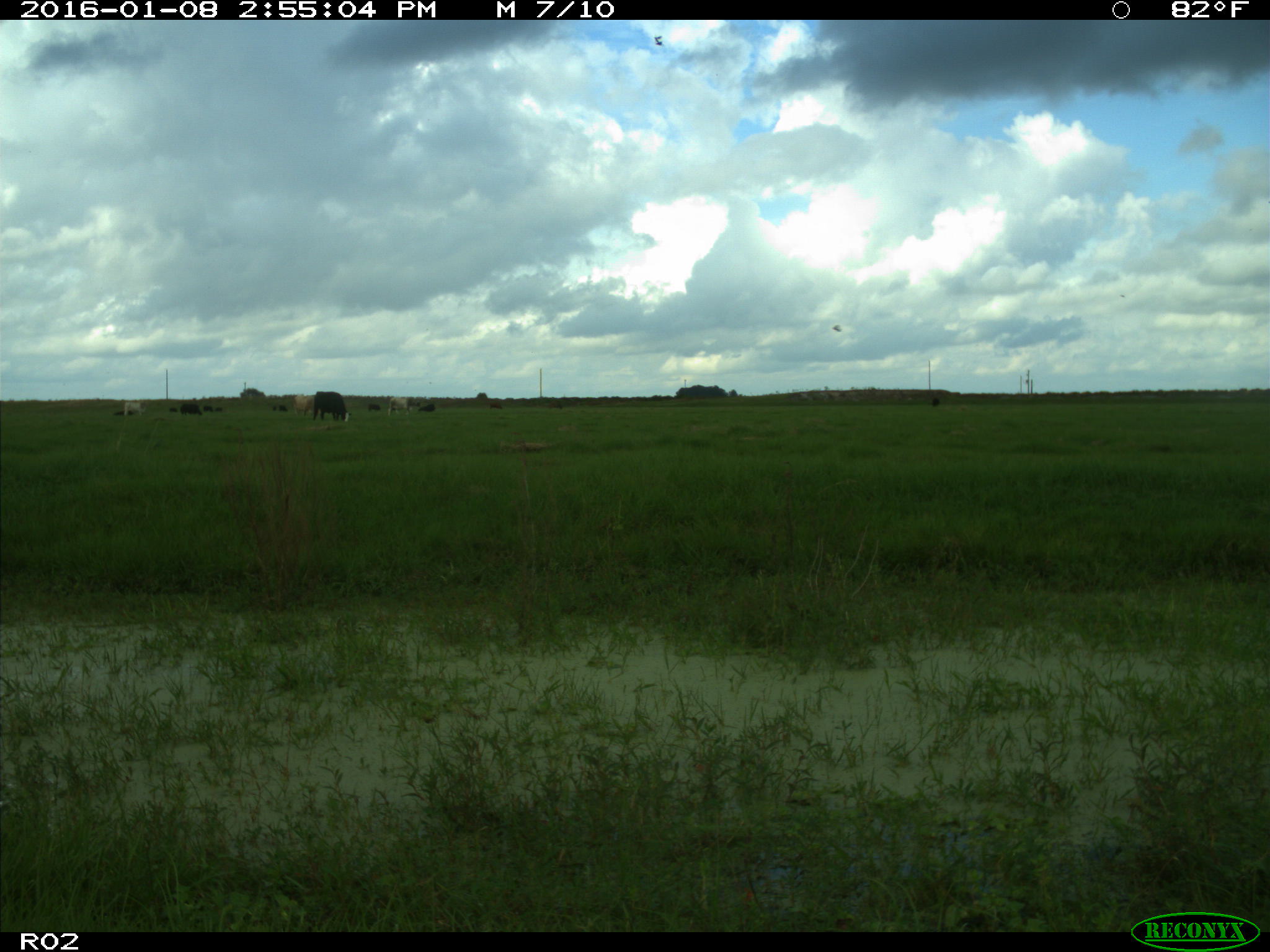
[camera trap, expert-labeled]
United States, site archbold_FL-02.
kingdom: Animalia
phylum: Chordata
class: Mammalia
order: Artiodactyla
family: Bovidae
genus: Bos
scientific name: Bos taurus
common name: domestic cow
Bos taurus (domestic cow).